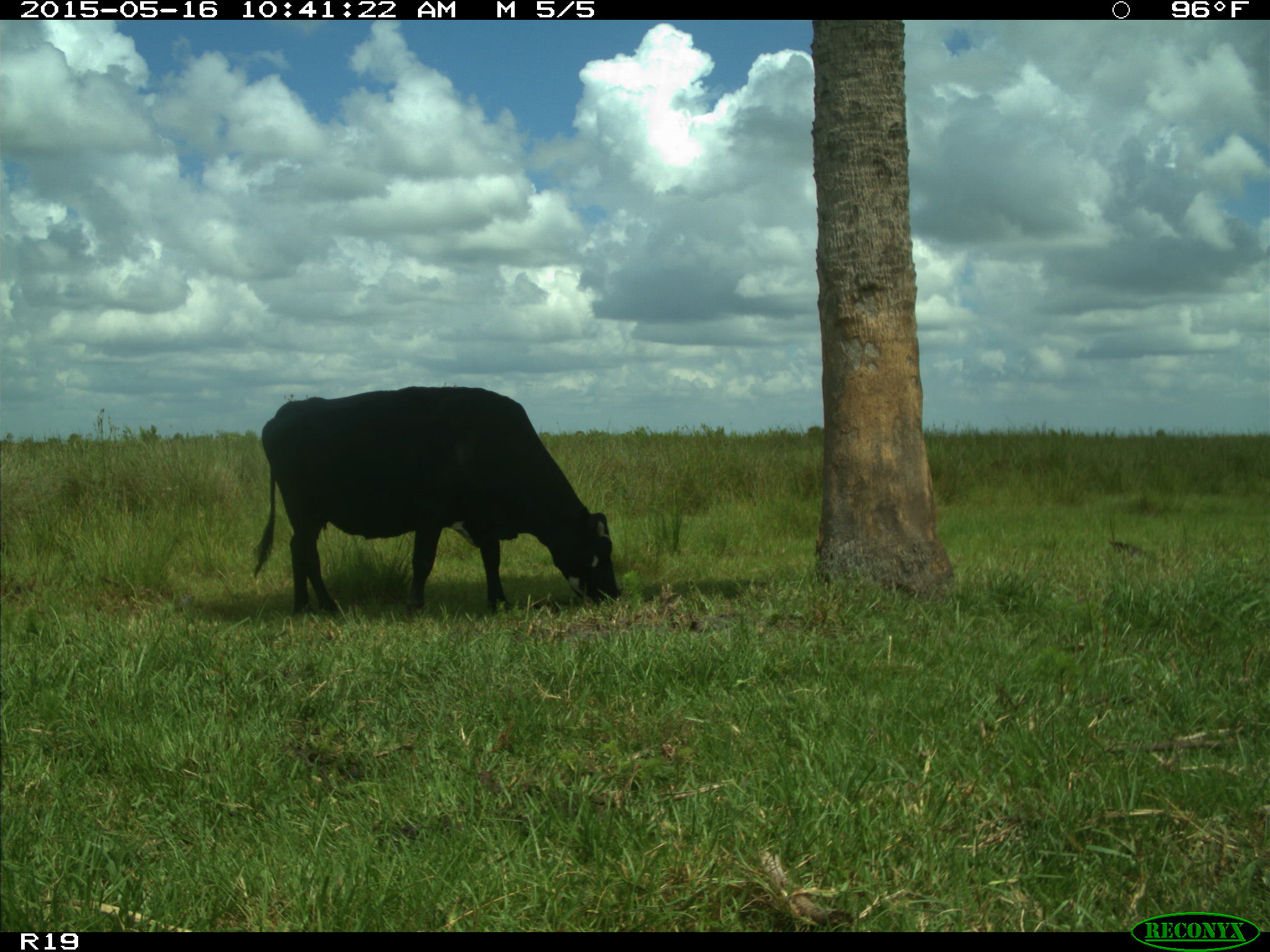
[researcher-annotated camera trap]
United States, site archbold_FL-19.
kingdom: Animalia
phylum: Chordata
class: Mammalia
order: Artiodactyla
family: Bovidae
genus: Bos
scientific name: Bos taurus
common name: domestic cow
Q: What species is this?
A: Bos taurus (domestic cow).